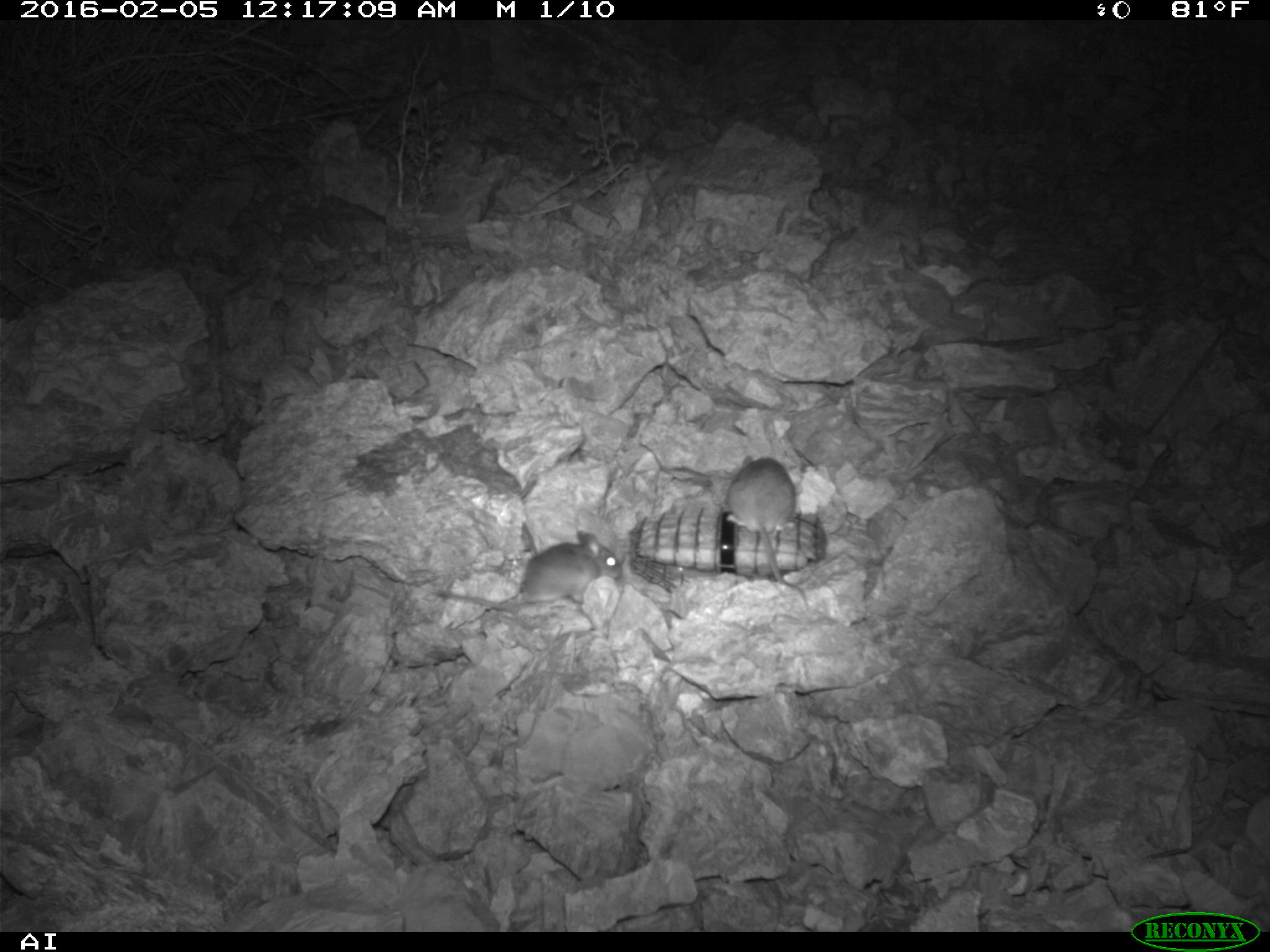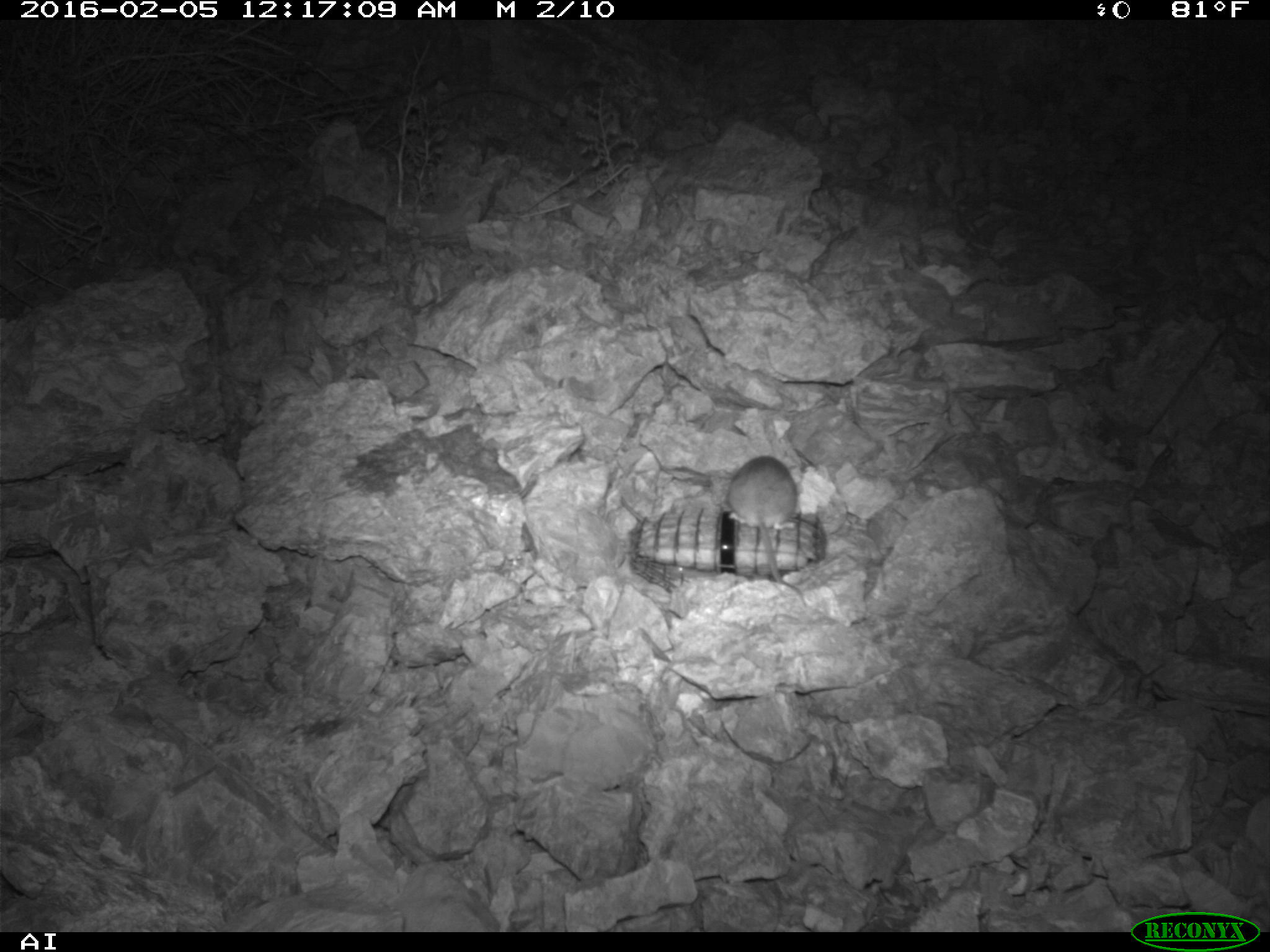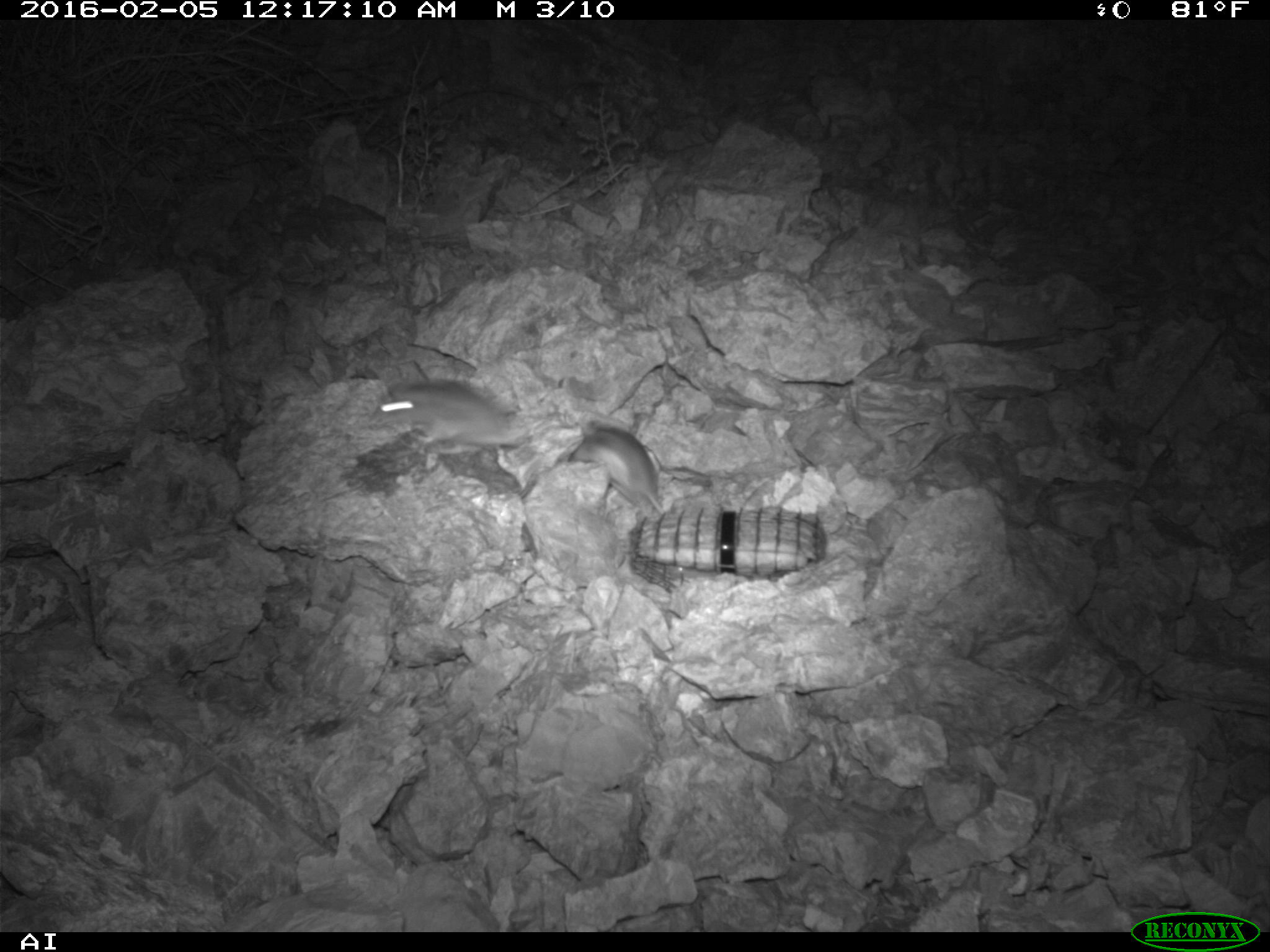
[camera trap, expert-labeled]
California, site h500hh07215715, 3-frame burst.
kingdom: Animalia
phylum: Chordata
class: Mammalia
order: Rodentia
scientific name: Rodentia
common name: rodent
Rodent (Rodentia).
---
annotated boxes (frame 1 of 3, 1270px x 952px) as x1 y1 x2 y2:
rodent: 435 529 621 610; 725 454 808 606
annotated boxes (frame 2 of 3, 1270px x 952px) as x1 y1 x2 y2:
rodent: 727 456 806 607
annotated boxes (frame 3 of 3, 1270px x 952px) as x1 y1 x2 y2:
rodent: 371 379 513 454; 570 420 664 518